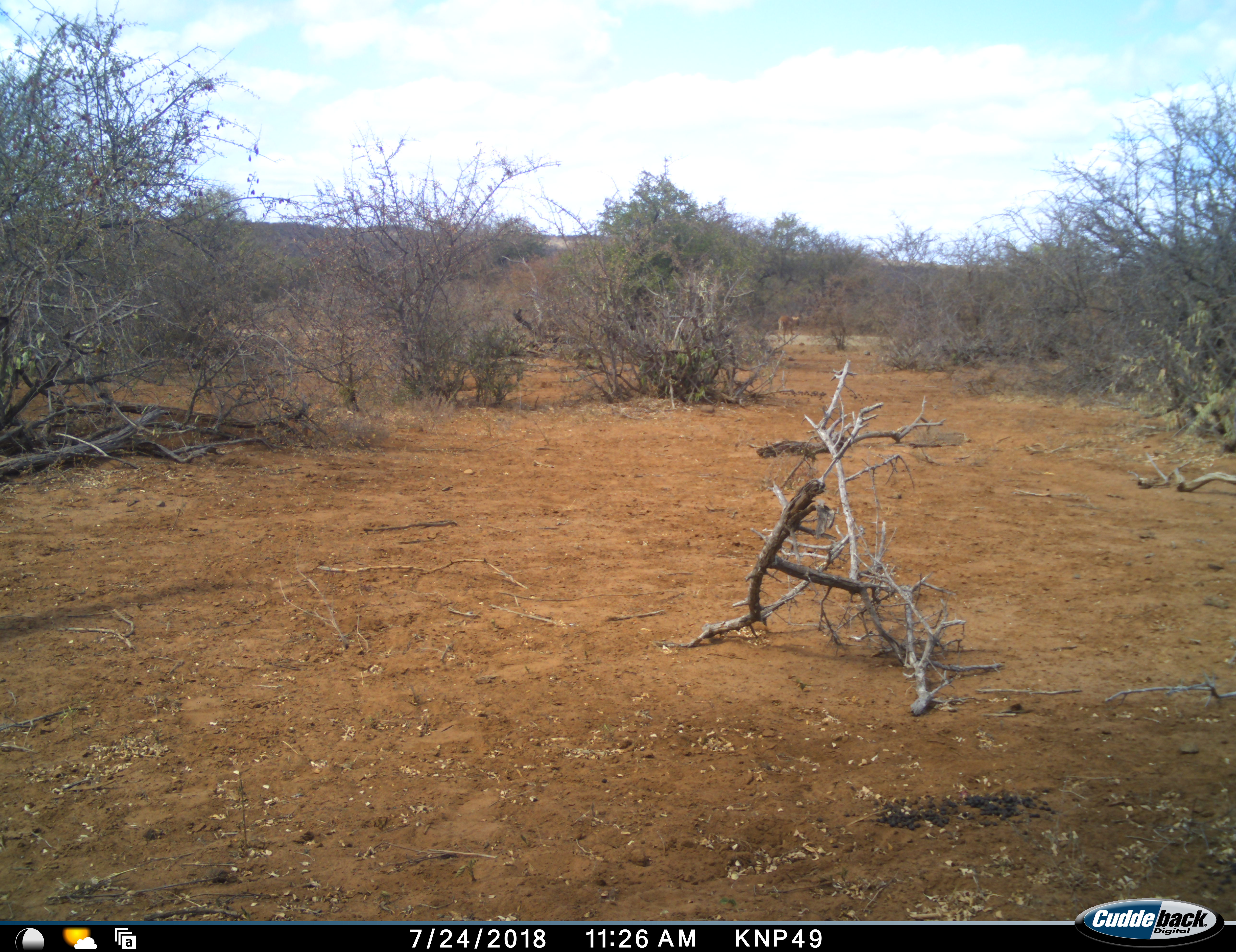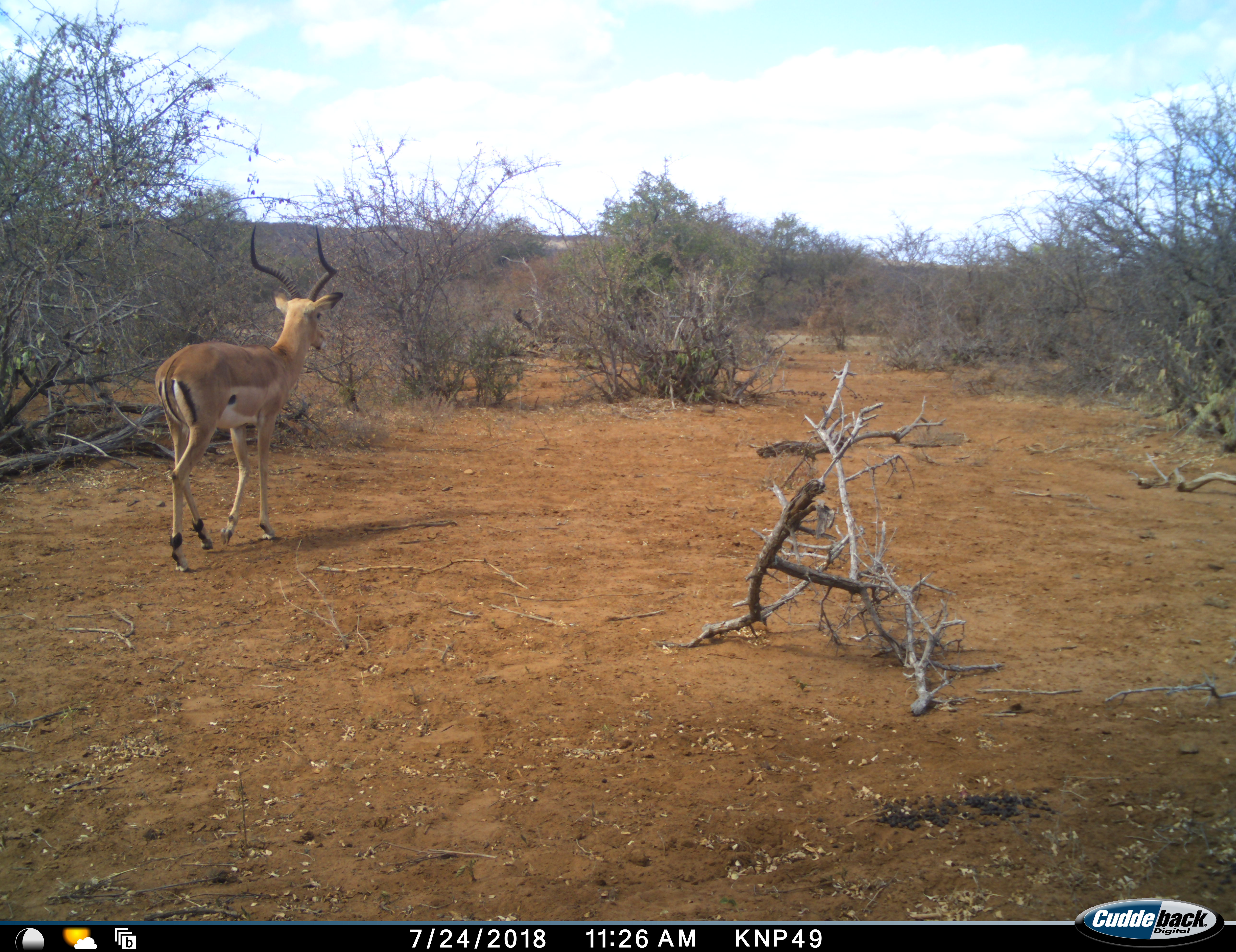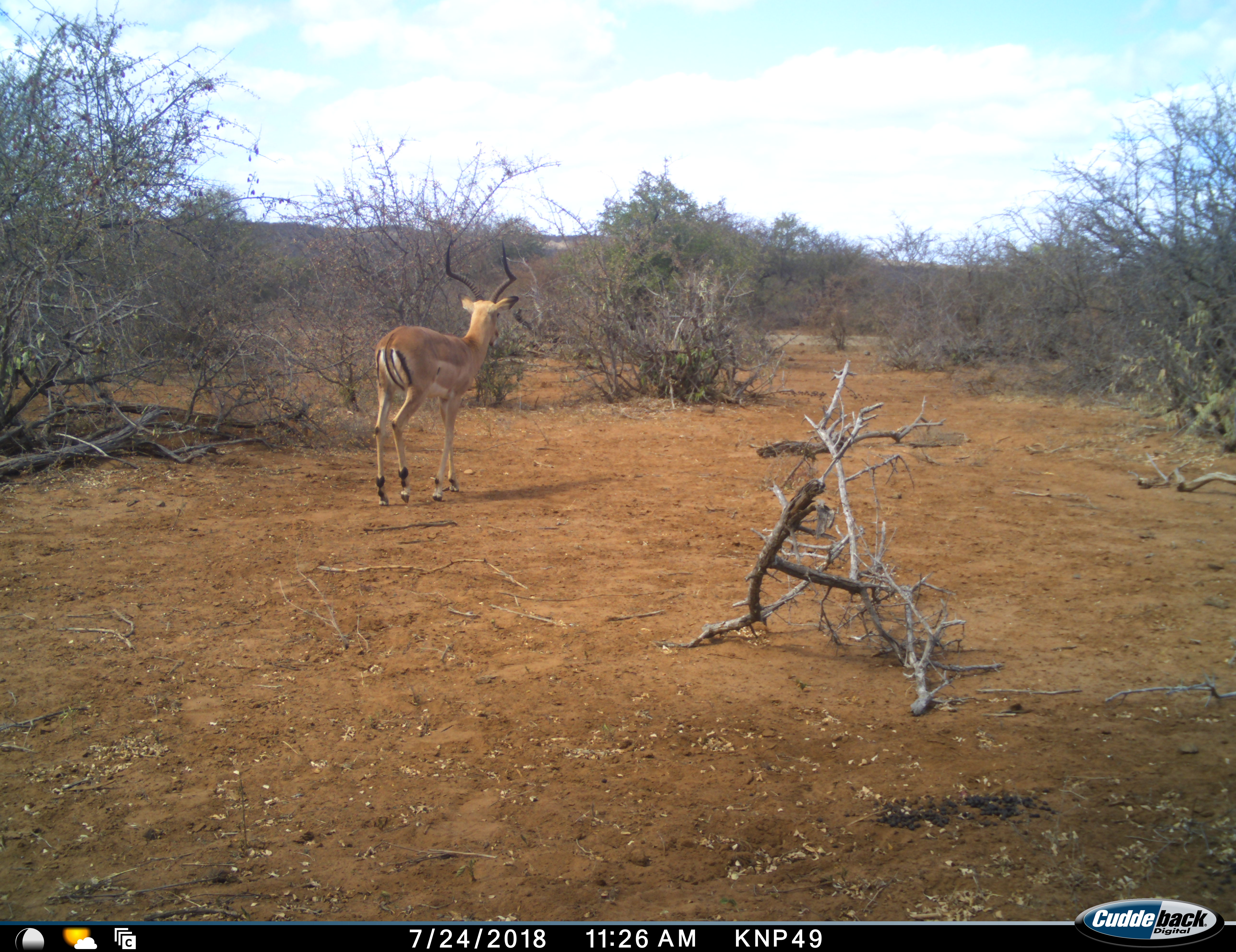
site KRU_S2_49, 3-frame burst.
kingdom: Animalia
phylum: Chordata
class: Mammalia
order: Artiodactyla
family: Bovidae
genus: Aepyceros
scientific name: Aepyceros melampus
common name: impala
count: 1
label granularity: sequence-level